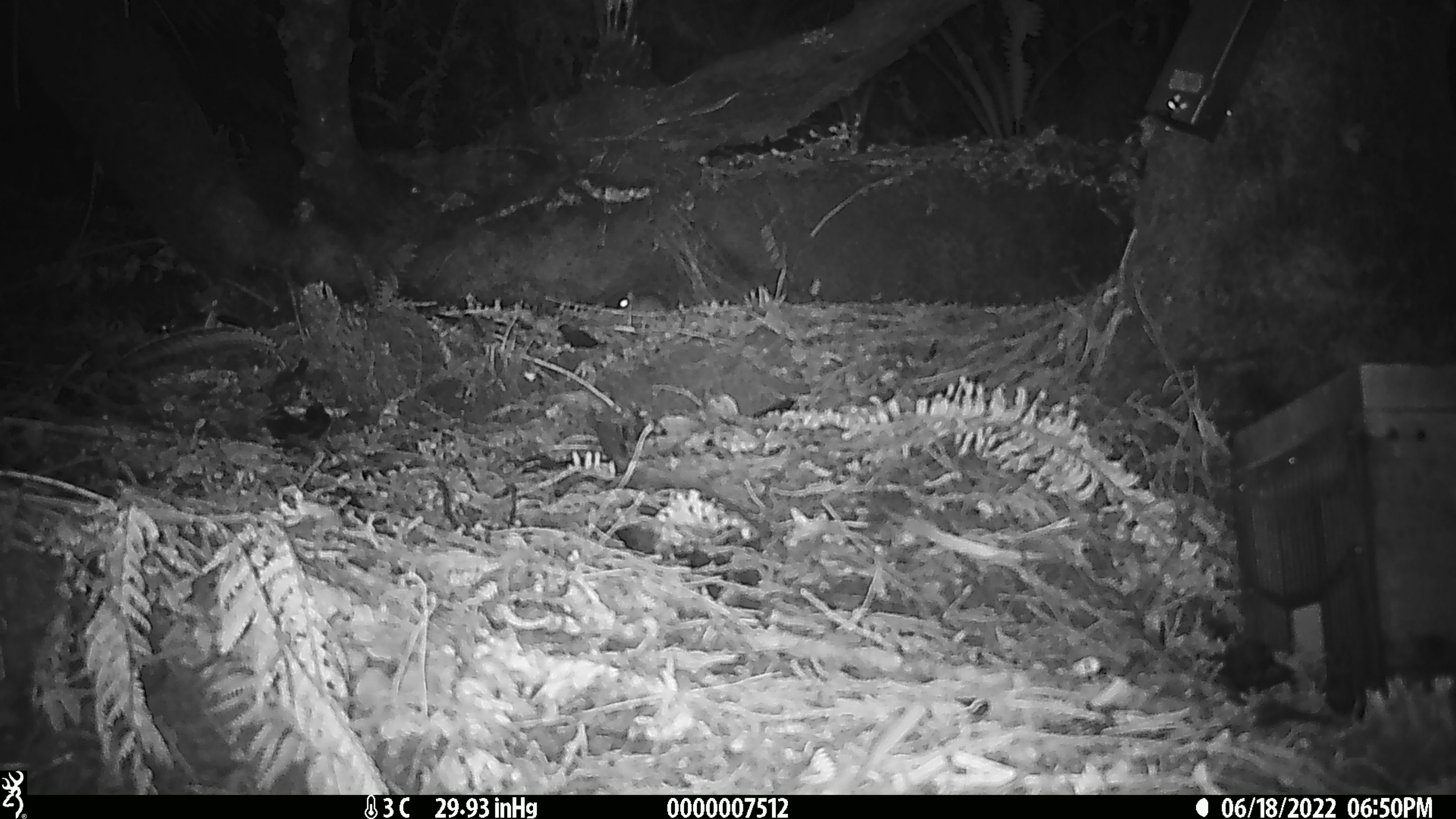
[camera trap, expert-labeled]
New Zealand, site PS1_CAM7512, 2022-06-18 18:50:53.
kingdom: Animalia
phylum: Chordata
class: Mammalia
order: Rodentia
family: Muridae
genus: Mus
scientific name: Mus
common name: mouse